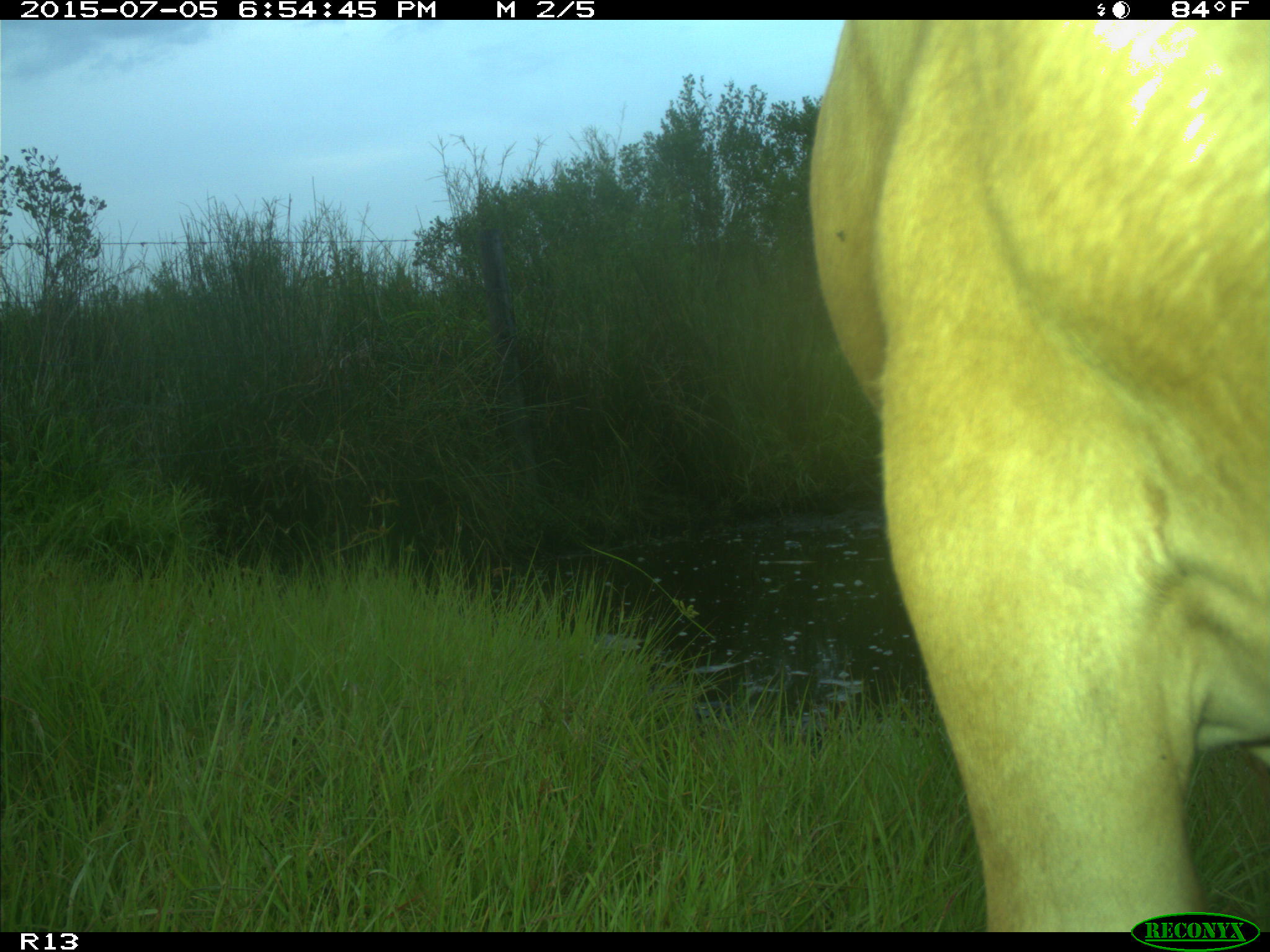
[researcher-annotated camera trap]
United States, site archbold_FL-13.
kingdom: Animalia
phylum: Chordata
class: Mammalia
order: Artiodactyla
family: Bovidae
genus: Bos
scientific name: Bos taurus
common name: domestic cow